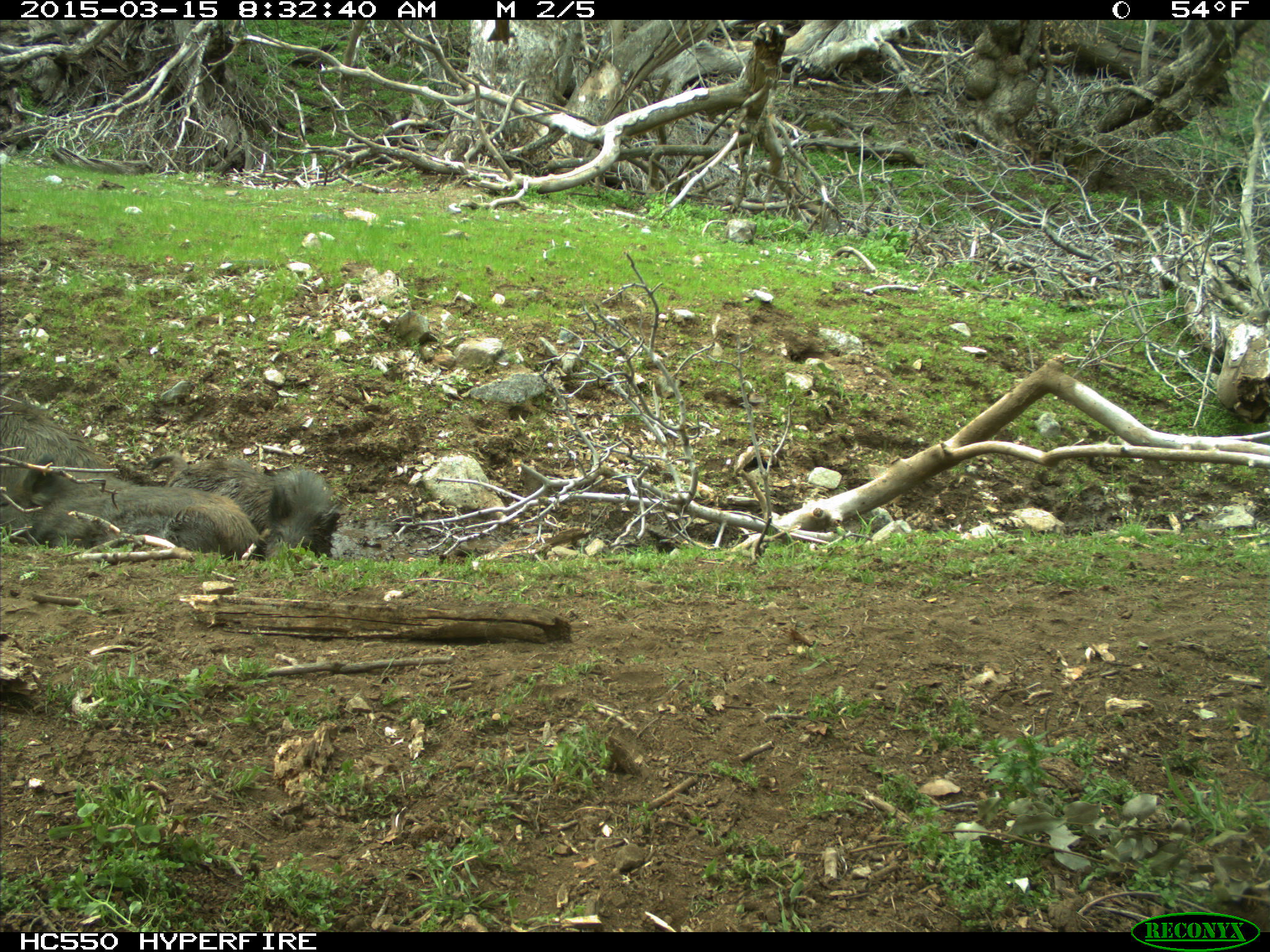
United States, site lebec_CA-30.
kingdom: Animalia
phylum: Chordata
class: Mammalia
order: Artiodactyla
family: Suidae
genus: Sus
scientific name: Sus scrofa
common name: wild boar